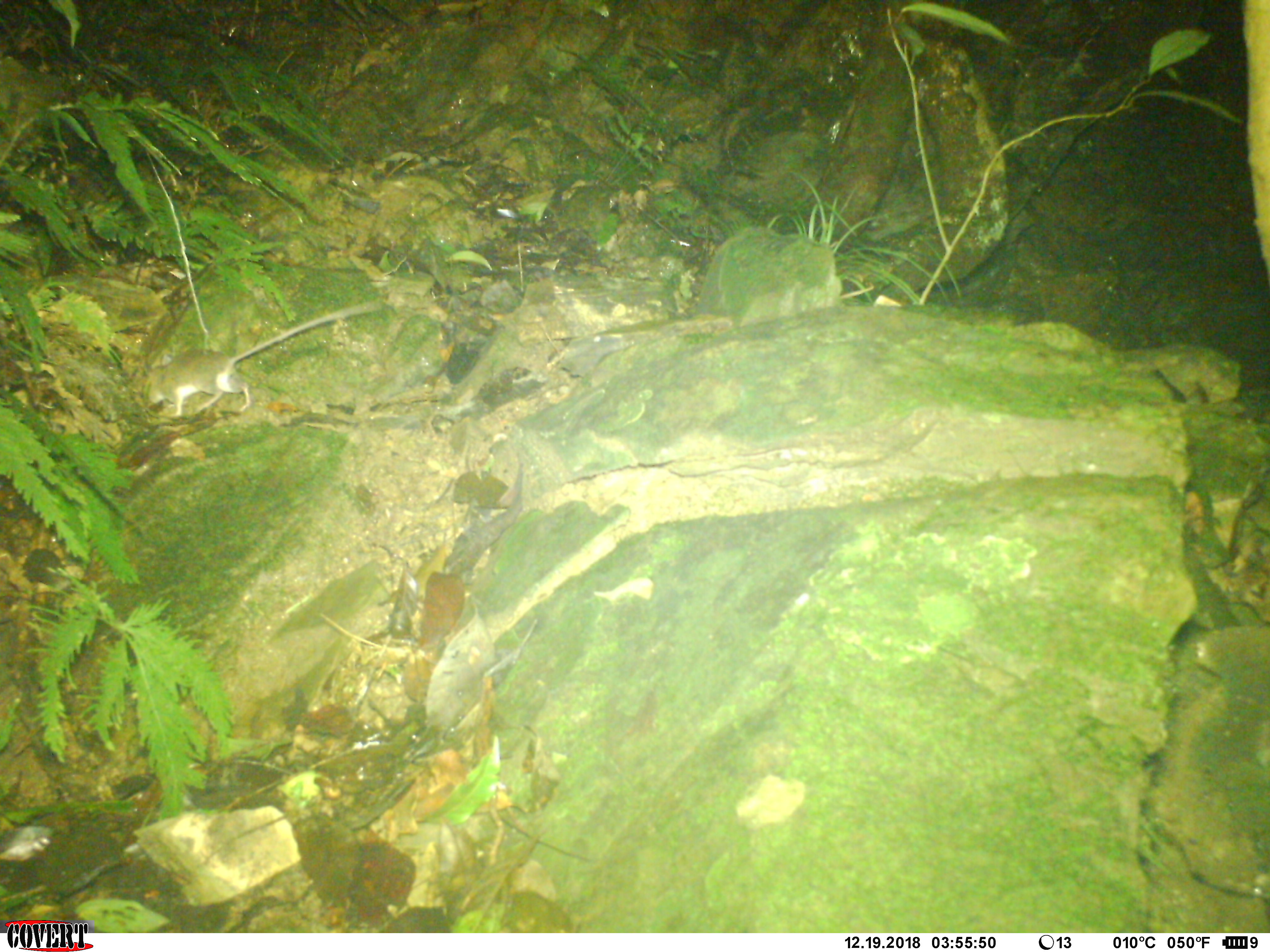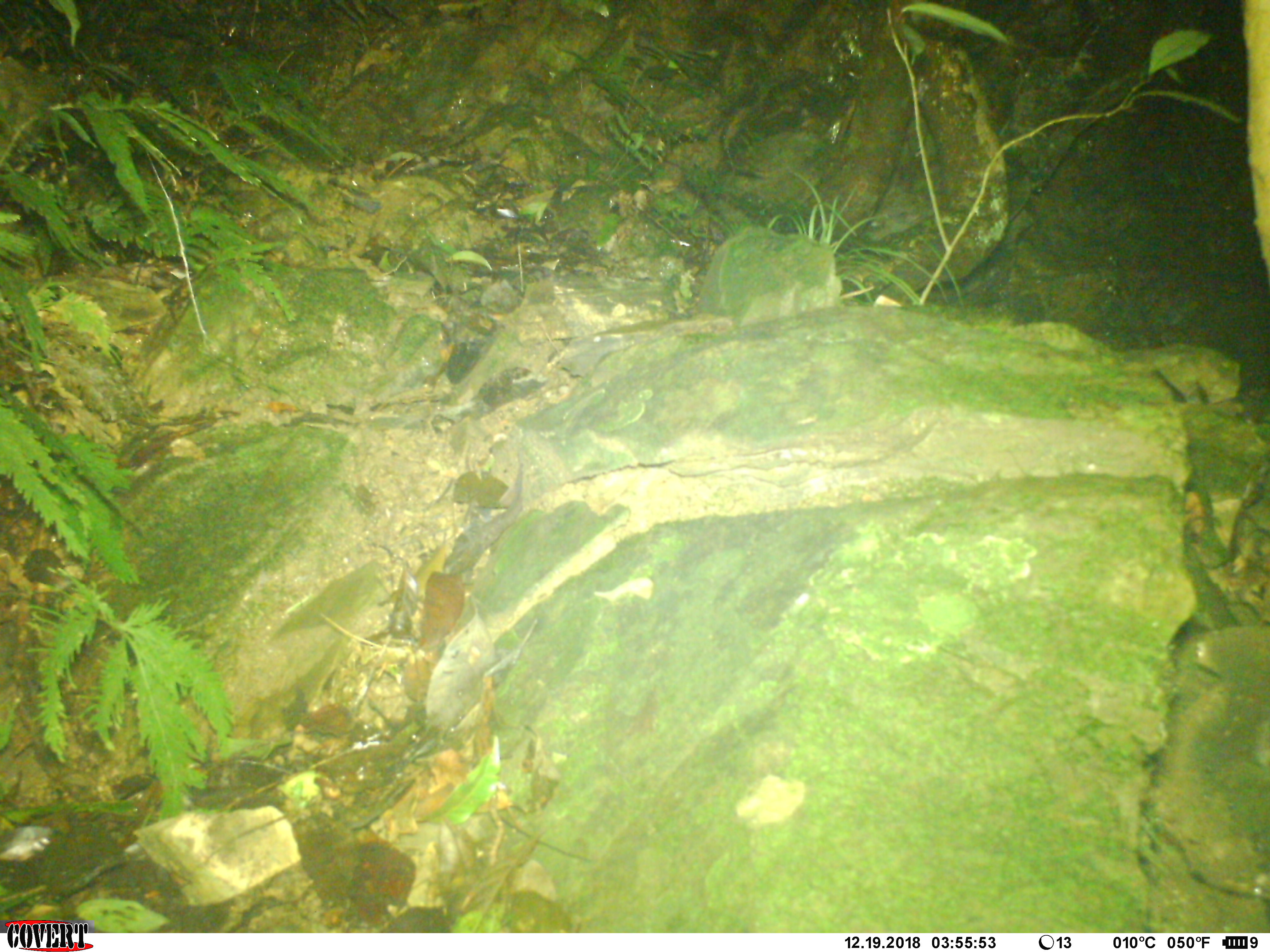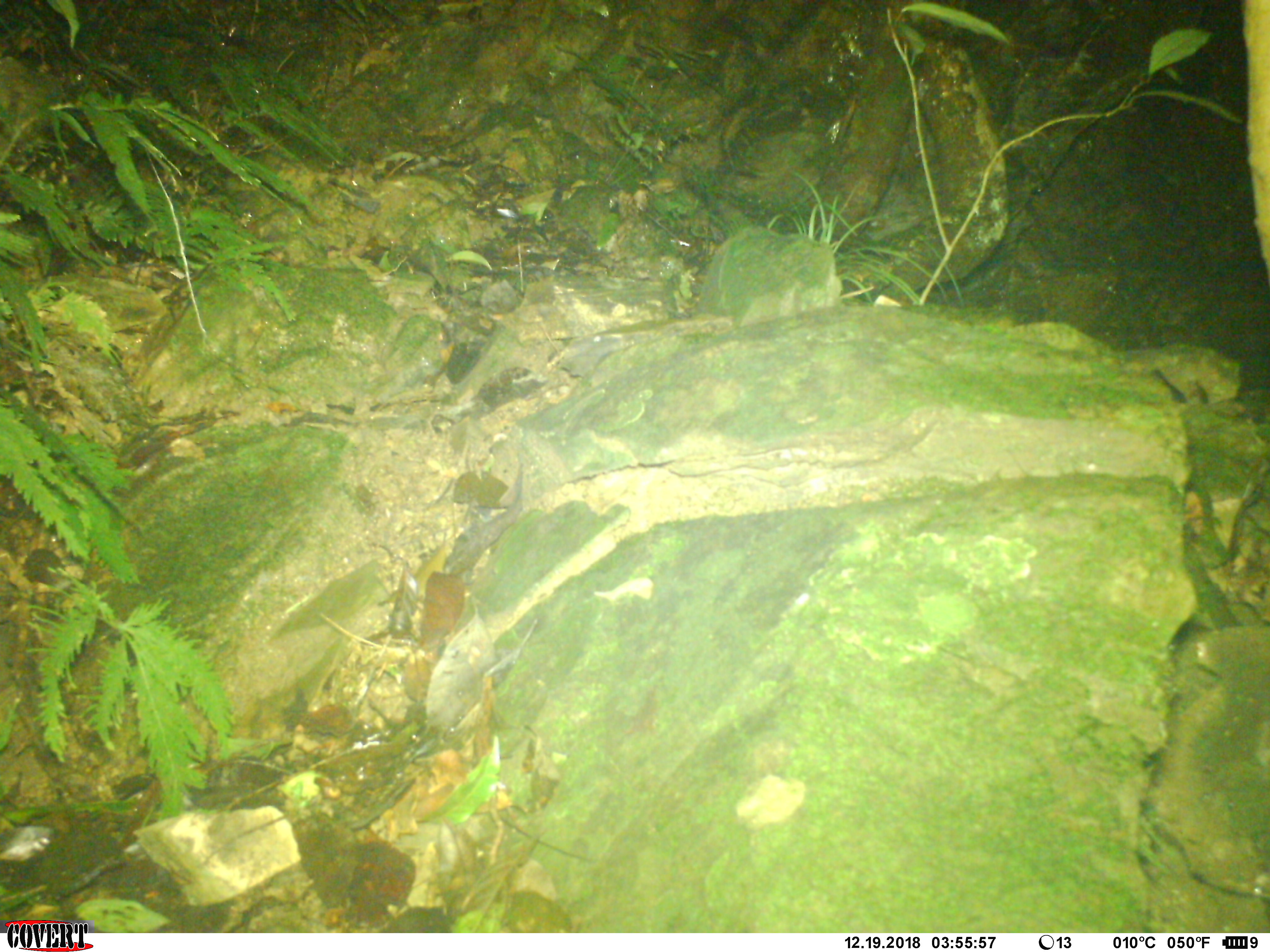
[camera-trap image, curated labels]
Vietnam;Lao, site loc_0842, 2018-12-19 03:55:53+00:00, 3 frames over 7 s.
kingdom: Animalia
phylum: Chordata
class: Mammalia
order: Rodentia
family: Muridae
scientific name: Muridae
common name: old-world mice and rats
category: unidentified murid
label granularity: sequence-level